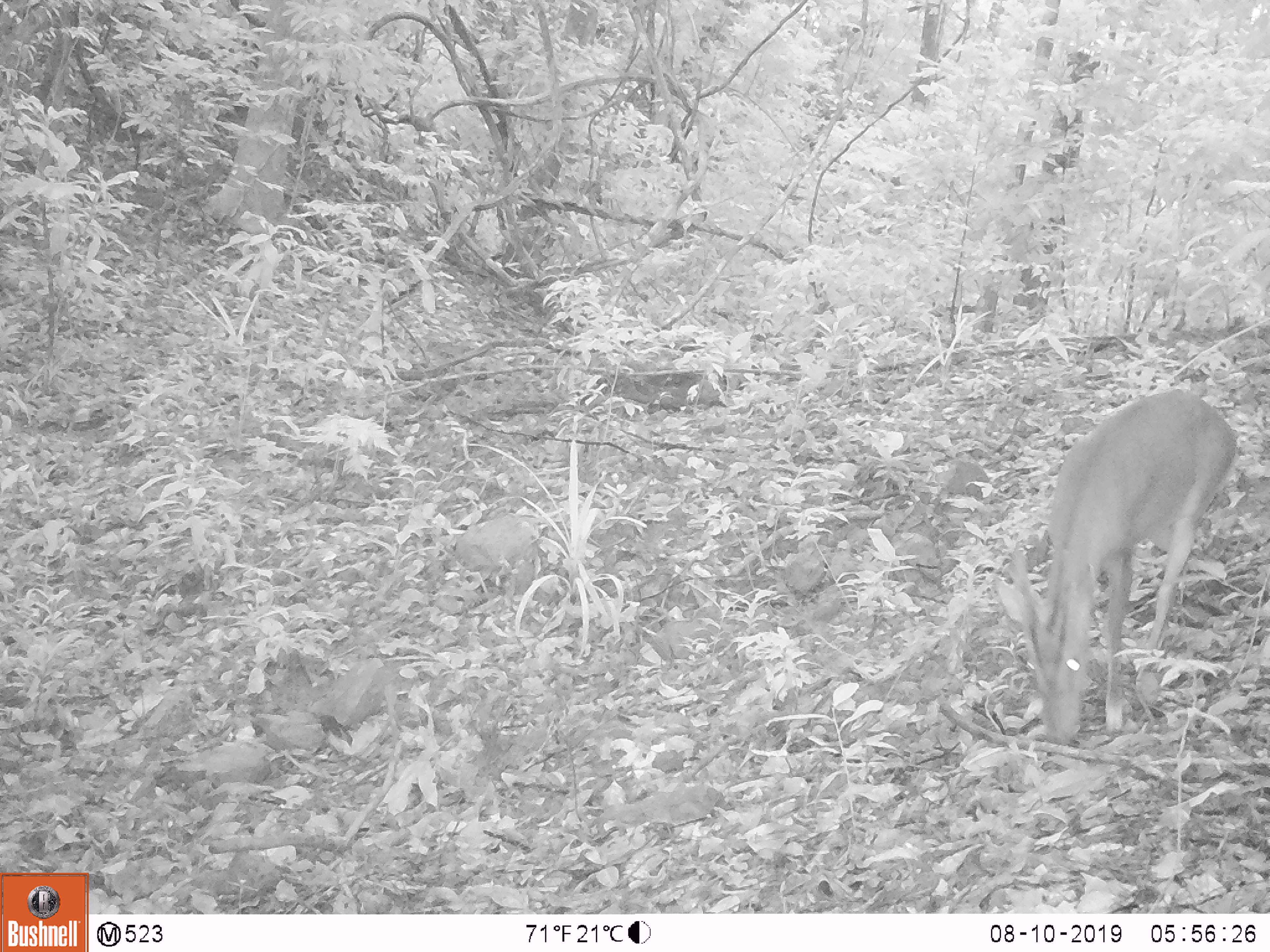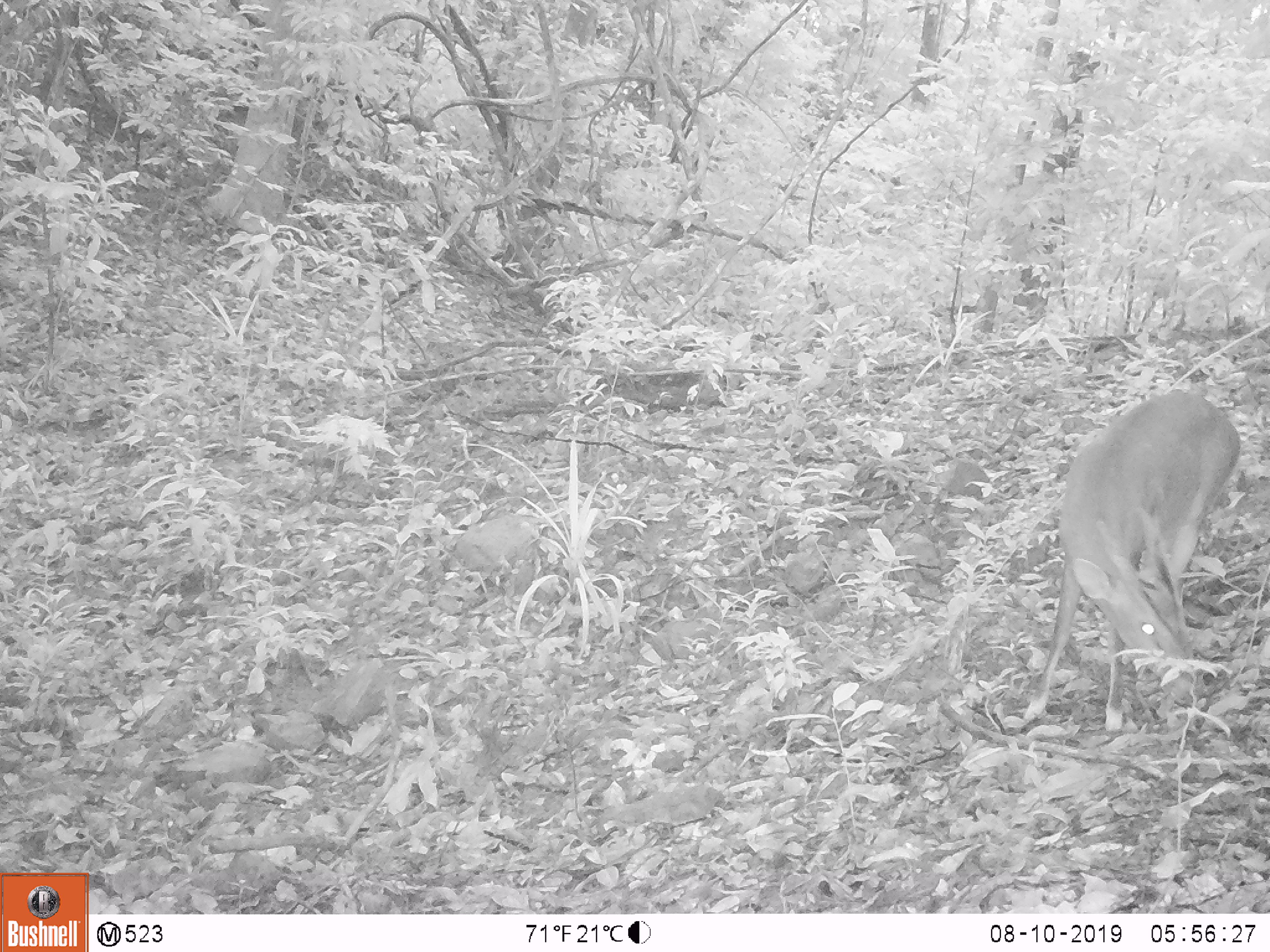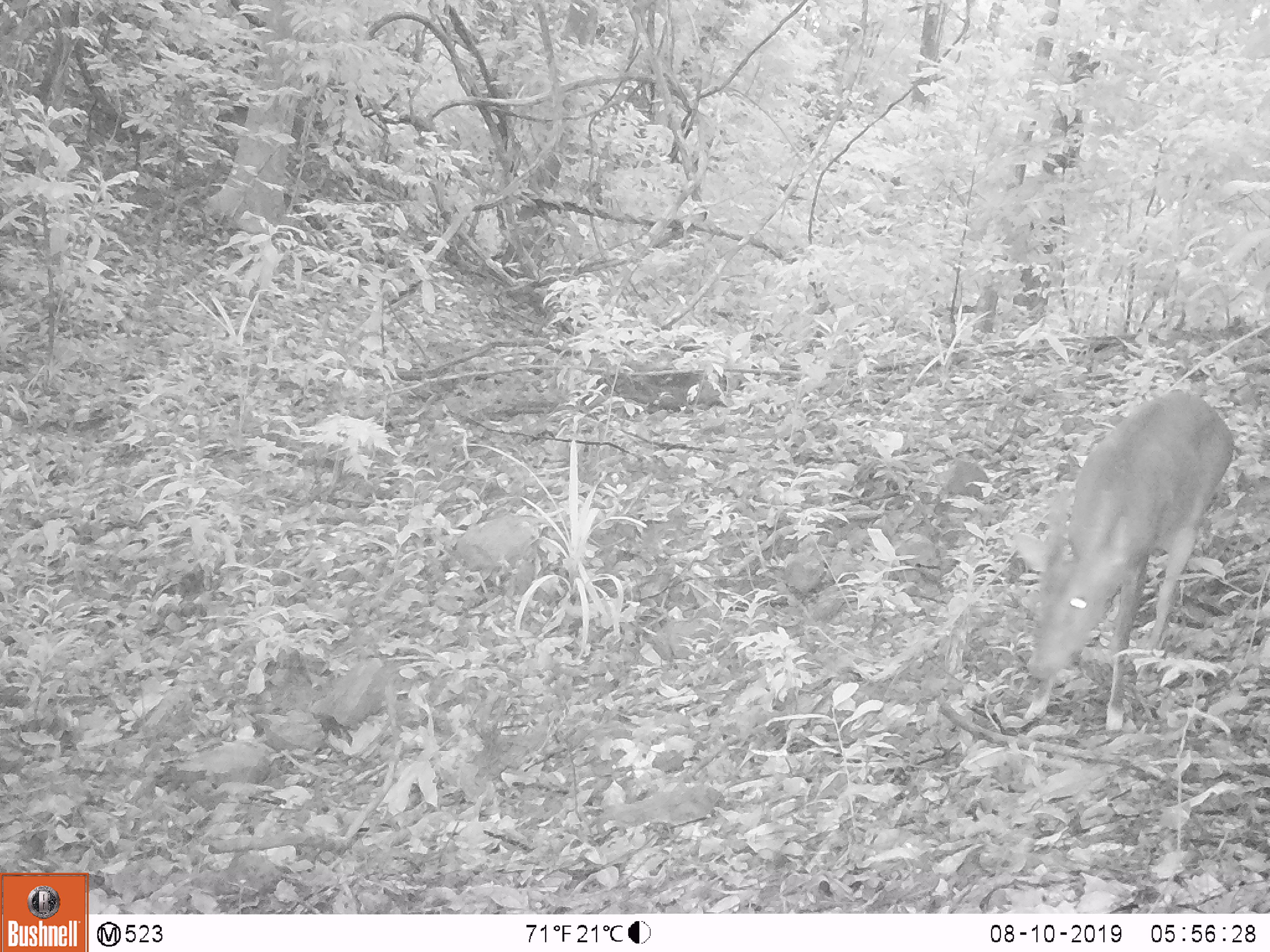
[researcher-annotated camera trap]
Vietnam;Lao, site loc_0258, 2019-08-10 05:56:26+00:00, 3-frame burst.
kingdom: Animalia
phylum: Chordata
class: Mammalia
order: Artiodactyla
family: Cervidae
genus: Muntiacus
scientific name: Muntiacus vuquangensis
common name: large-antlered muntjac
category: large antlered muntjac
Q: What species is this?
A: Large antlered muntjac (large-antlered muntjac) (Muntiacus vuquangensis).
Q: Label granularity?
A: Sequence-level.